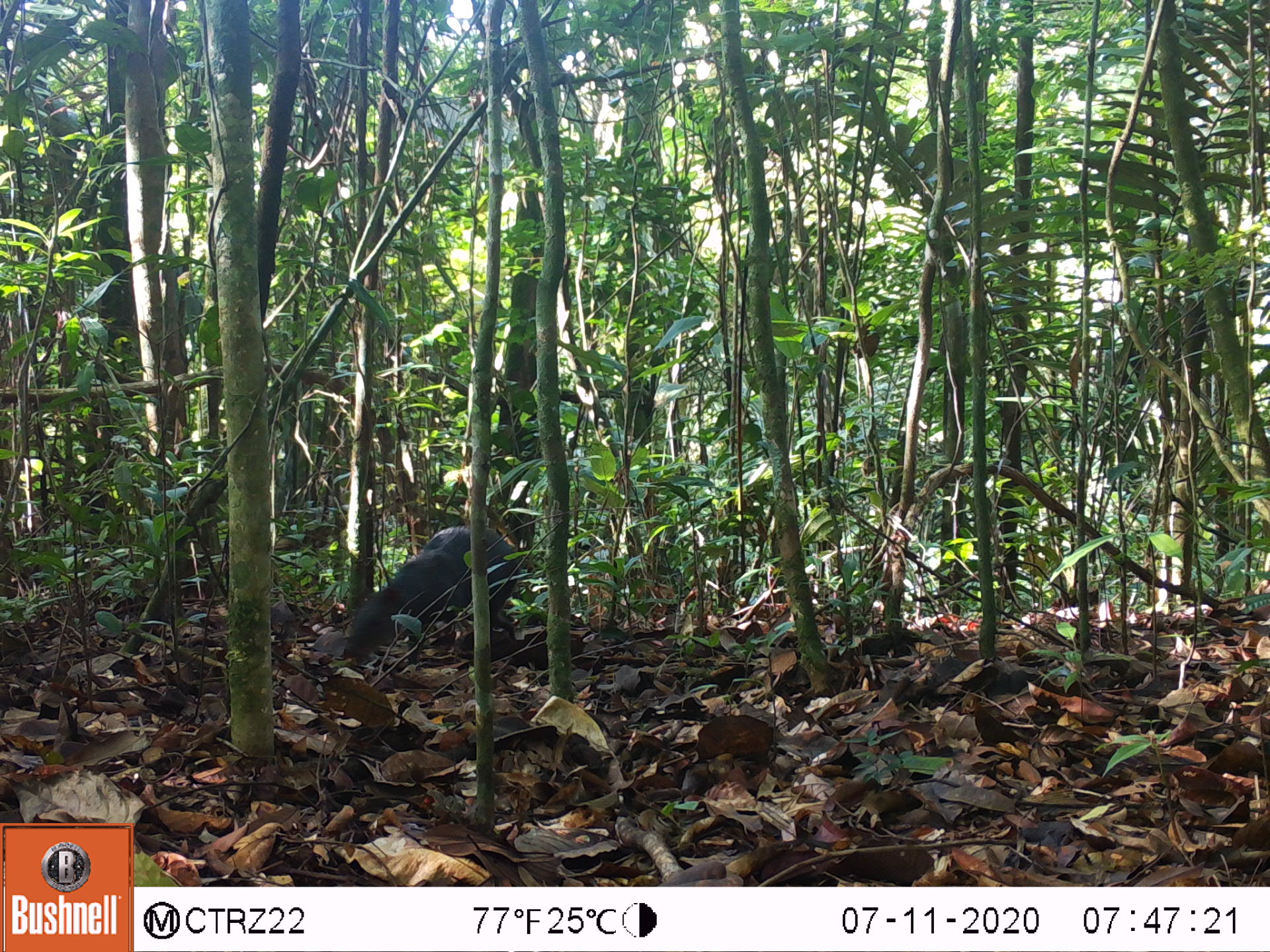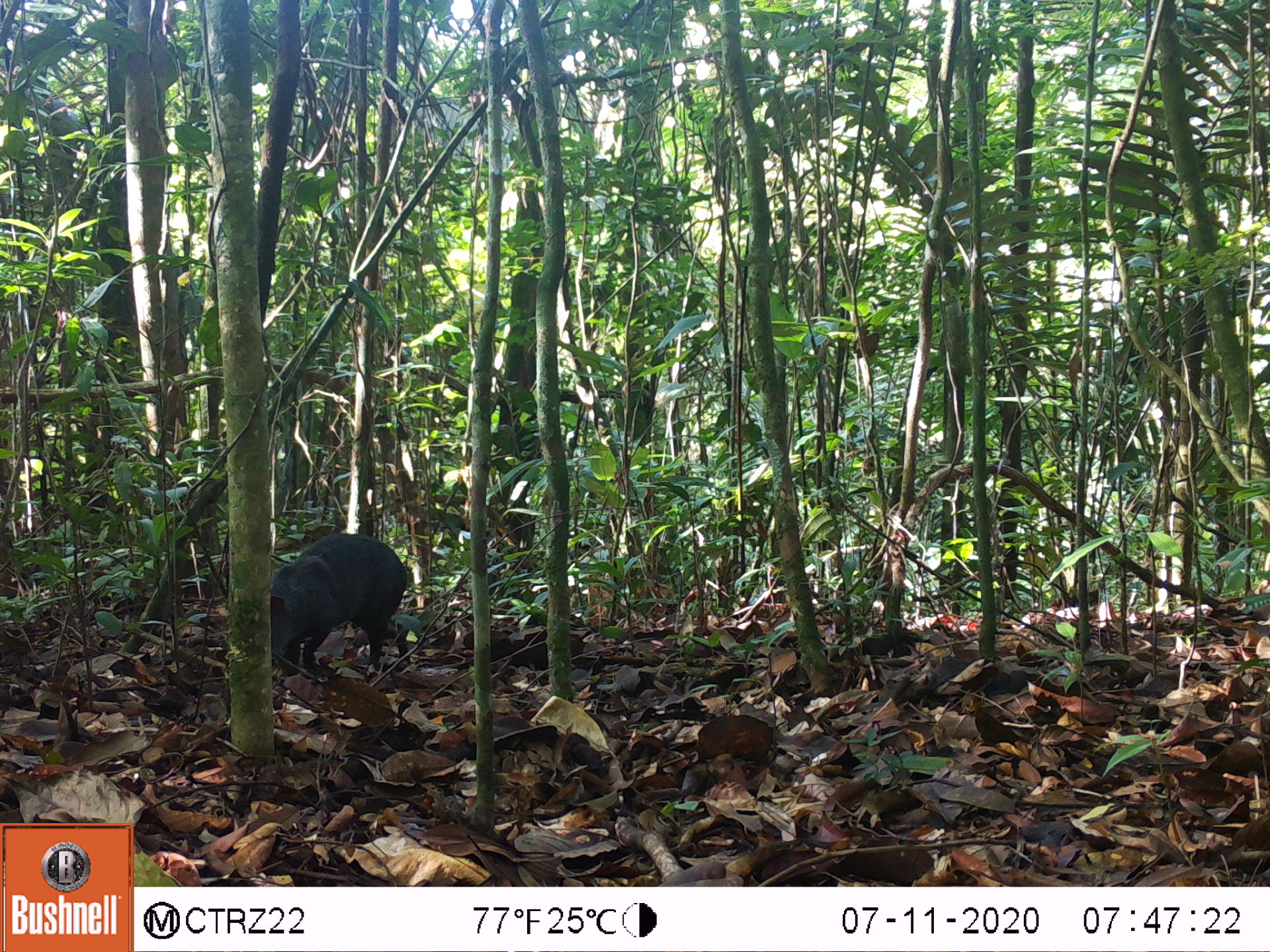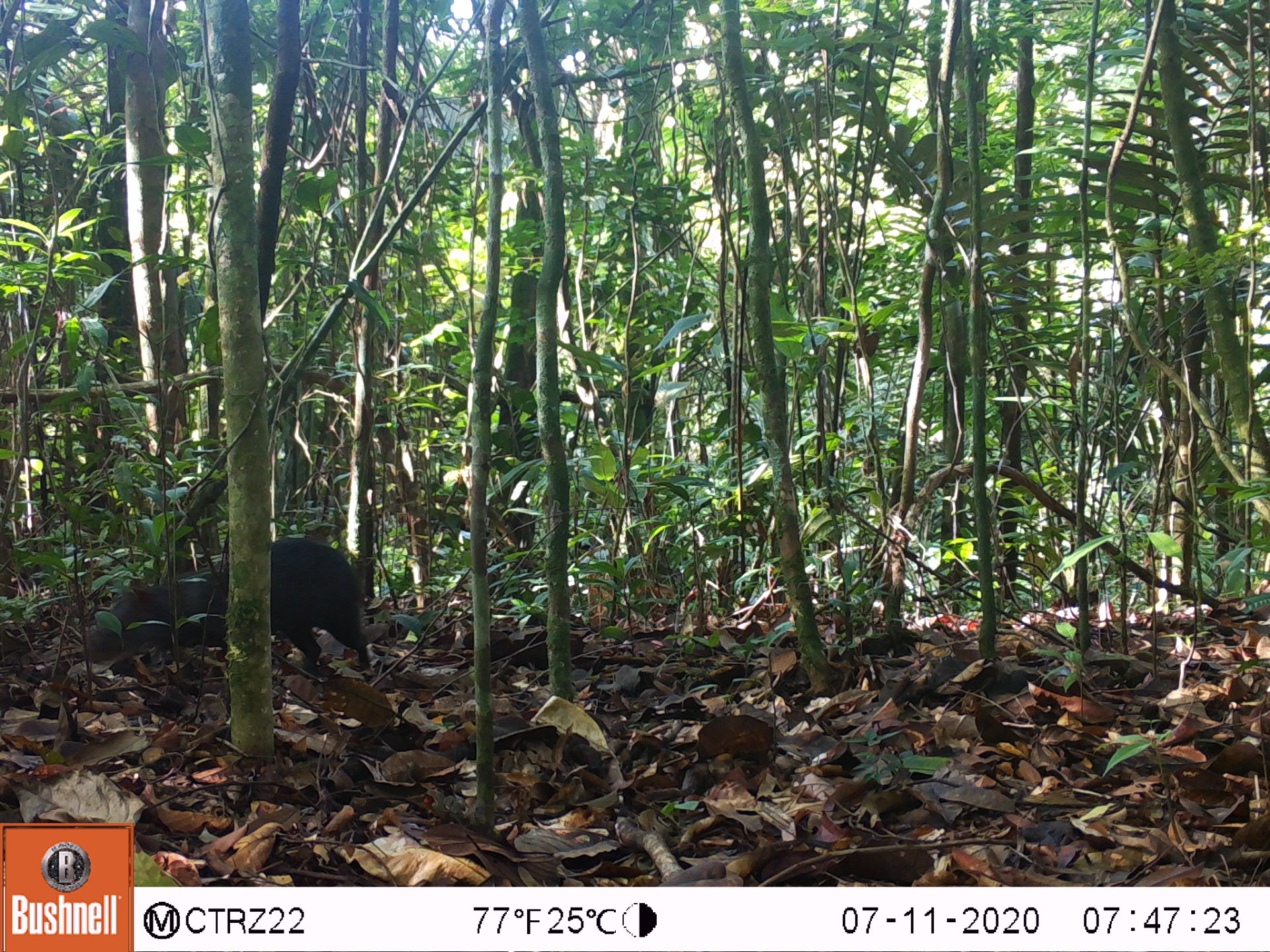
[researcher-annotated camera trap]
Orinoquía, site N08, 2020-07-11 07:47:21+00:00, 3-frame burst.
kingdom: Animalia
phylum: Chordata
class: Mammalia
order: Rodentia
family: Dasyproctidae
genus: Dasyprocta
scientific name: Dasyprocta fuliginosa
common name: black agouti